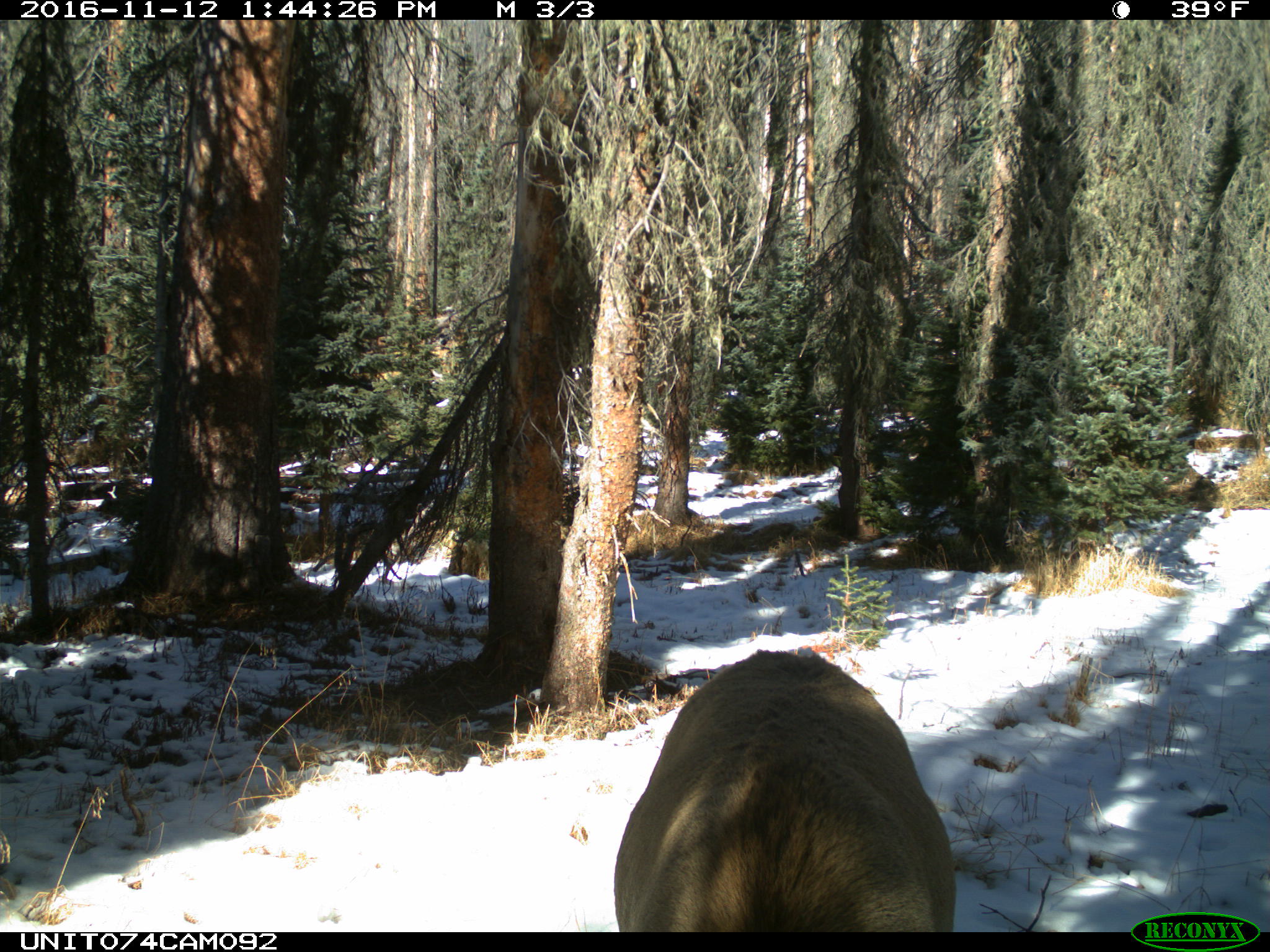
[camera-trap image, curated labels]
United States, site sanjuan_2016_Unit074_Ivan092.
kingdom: Animalia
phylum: Chordata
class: Mammalia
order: Artiodactyla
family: Cervidae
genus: Cervus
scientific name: Cervus elaphus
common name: red deer